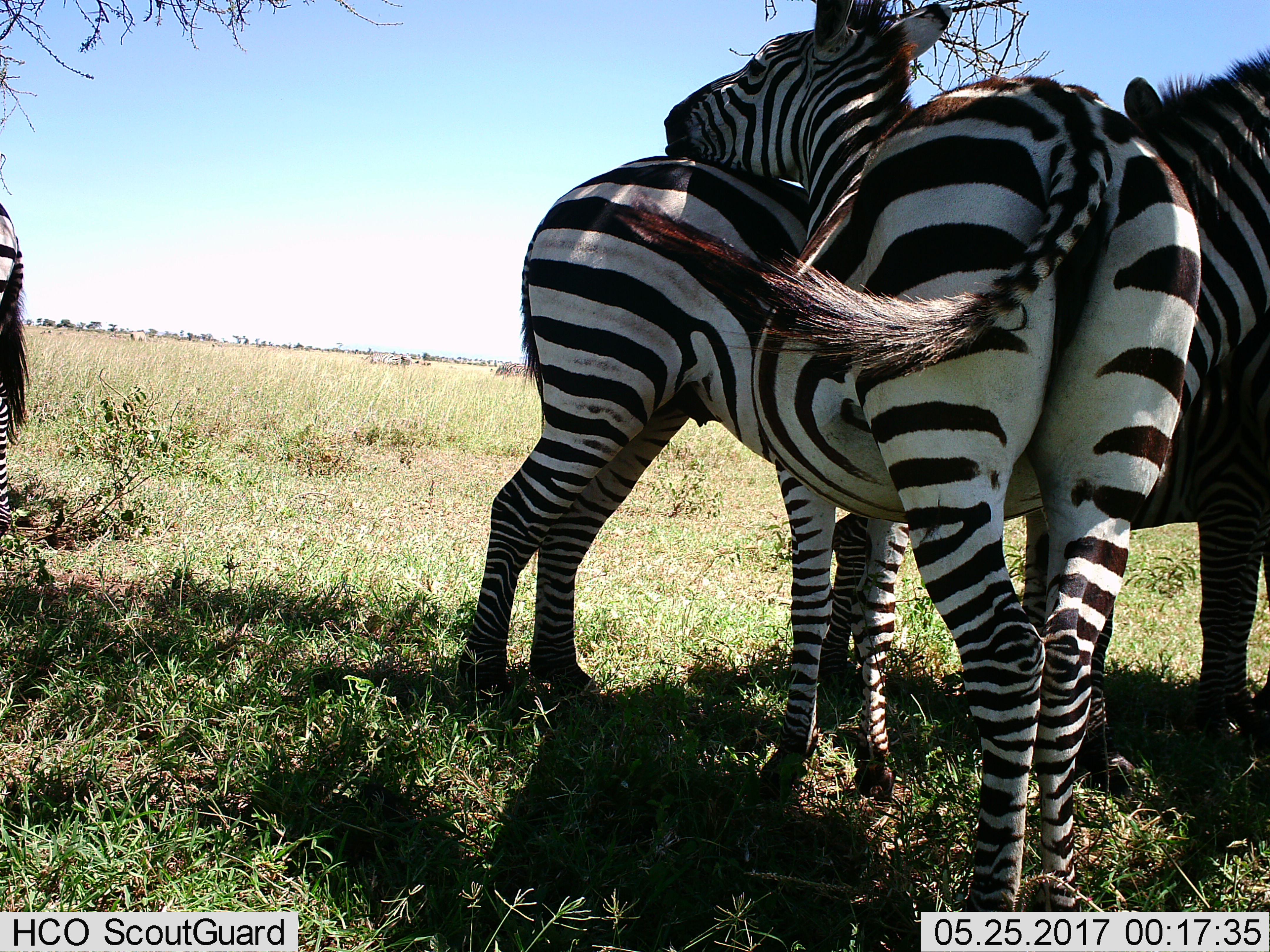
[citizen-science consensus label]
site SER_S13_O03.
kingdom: Animalia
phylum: Chordata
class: Mammalia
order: Perissodactyla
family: Equidae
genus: Equus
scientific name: Equus quagga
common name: plains zebra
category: zebraplains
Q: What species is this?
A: Zebraplains (plains zebra) (Equus quagga).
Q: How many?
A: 7.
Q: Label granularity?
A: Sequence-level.